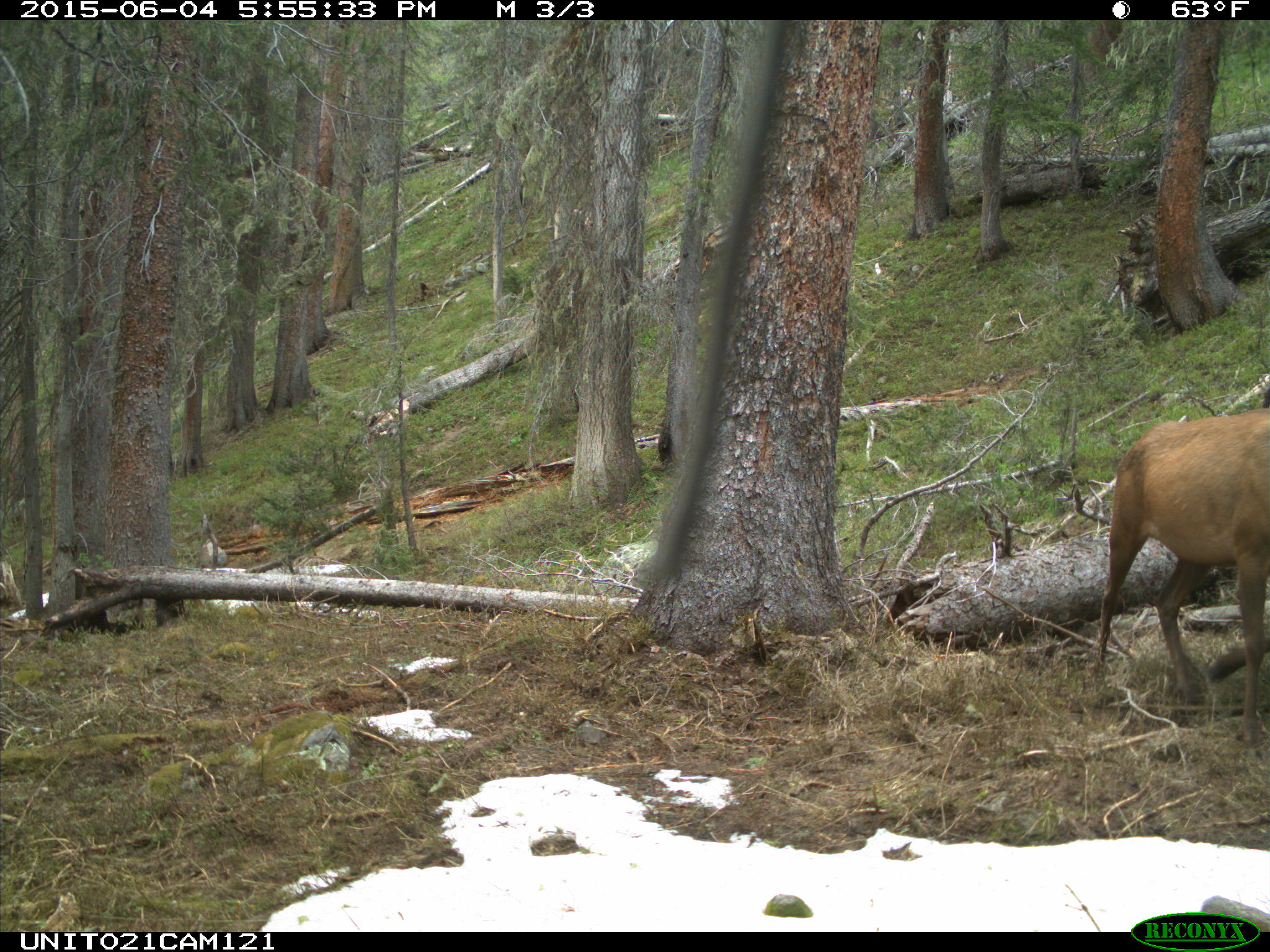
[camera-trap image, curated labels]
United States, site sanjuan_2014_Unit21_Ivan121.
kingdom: Animalia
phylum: Chordata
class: Mammalia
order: Artiodactyla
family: Cervidae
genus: Cervus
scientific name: Cervus elaphus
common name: red deer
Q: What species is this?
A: Cervus elaphus (red deer).